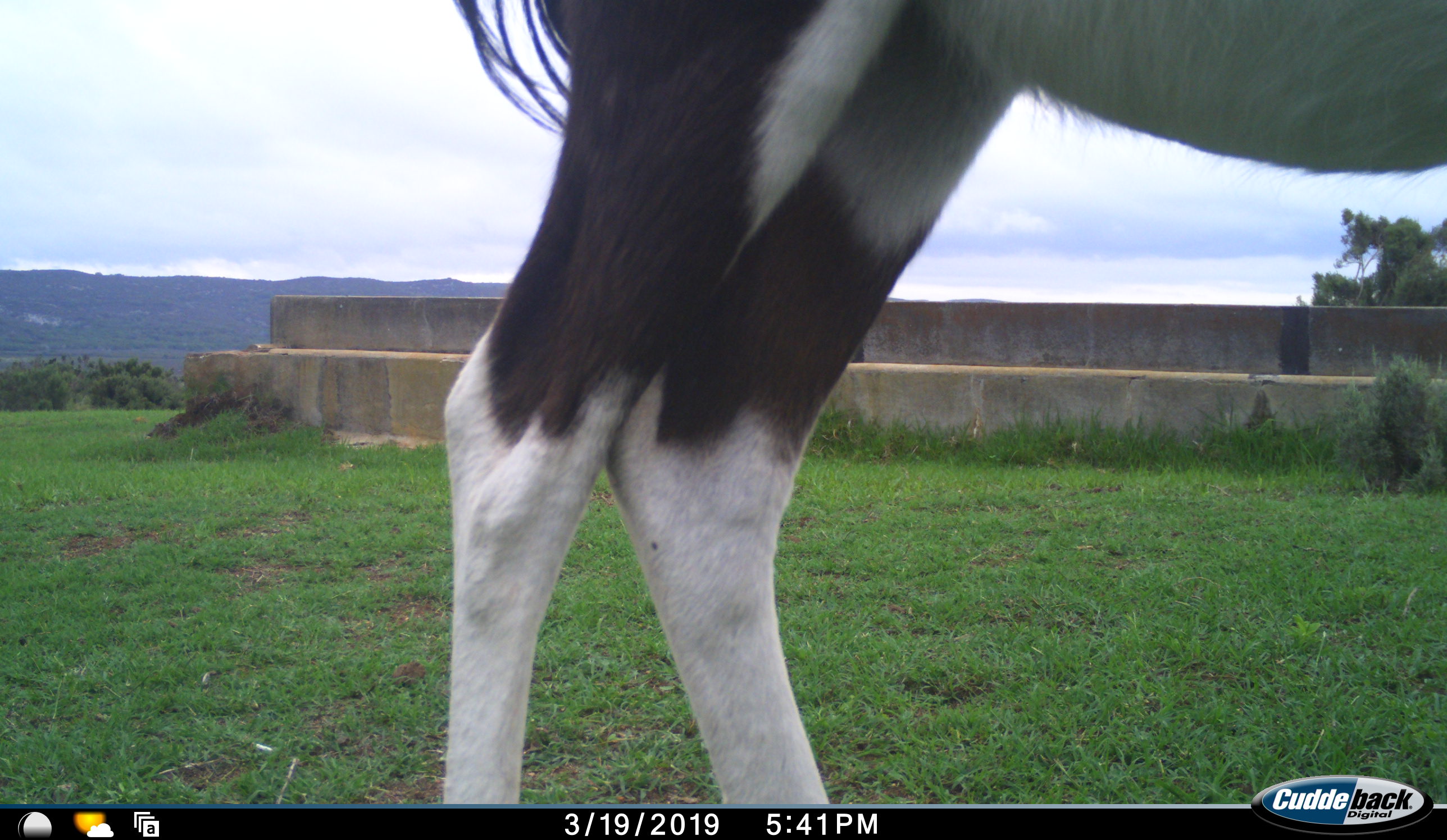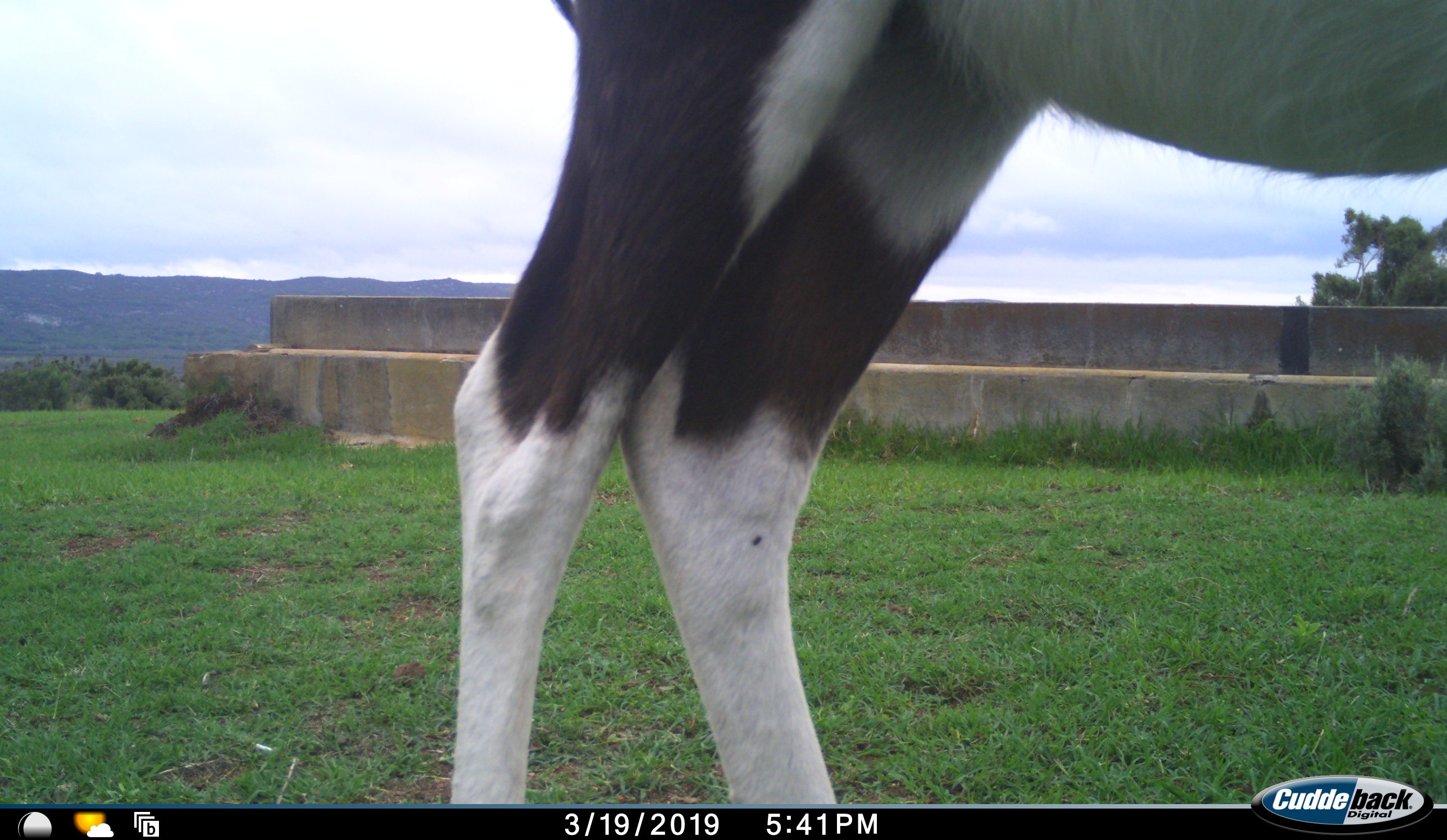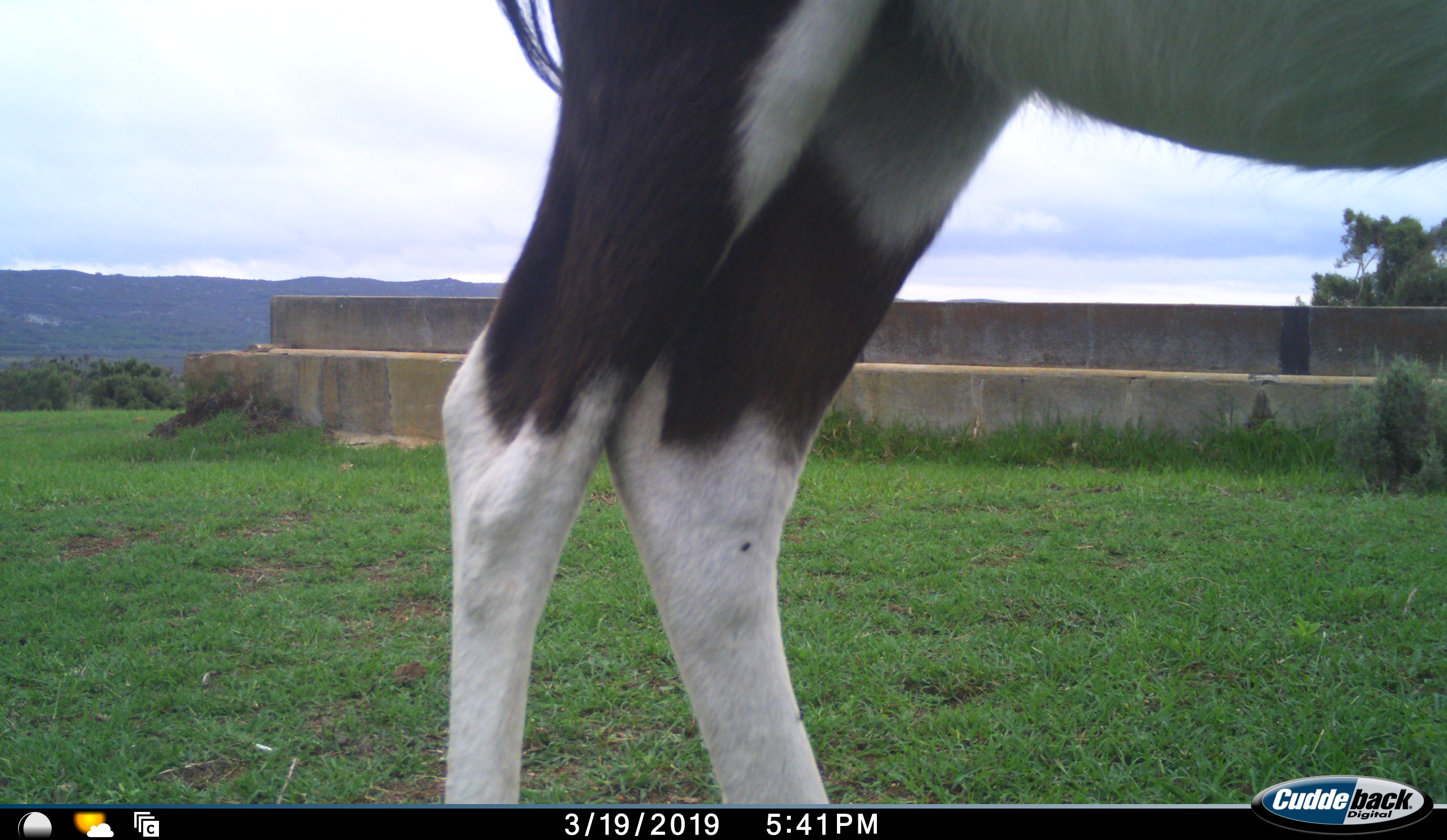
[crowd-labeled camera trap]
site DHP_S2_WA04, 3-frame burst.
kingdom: Animalia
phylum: Chordata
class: Mammalia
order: Artiodactyla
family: Bovidae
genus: Damaliscus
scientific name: Damaliscus pygargus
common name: bontebok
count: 1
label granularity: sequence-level